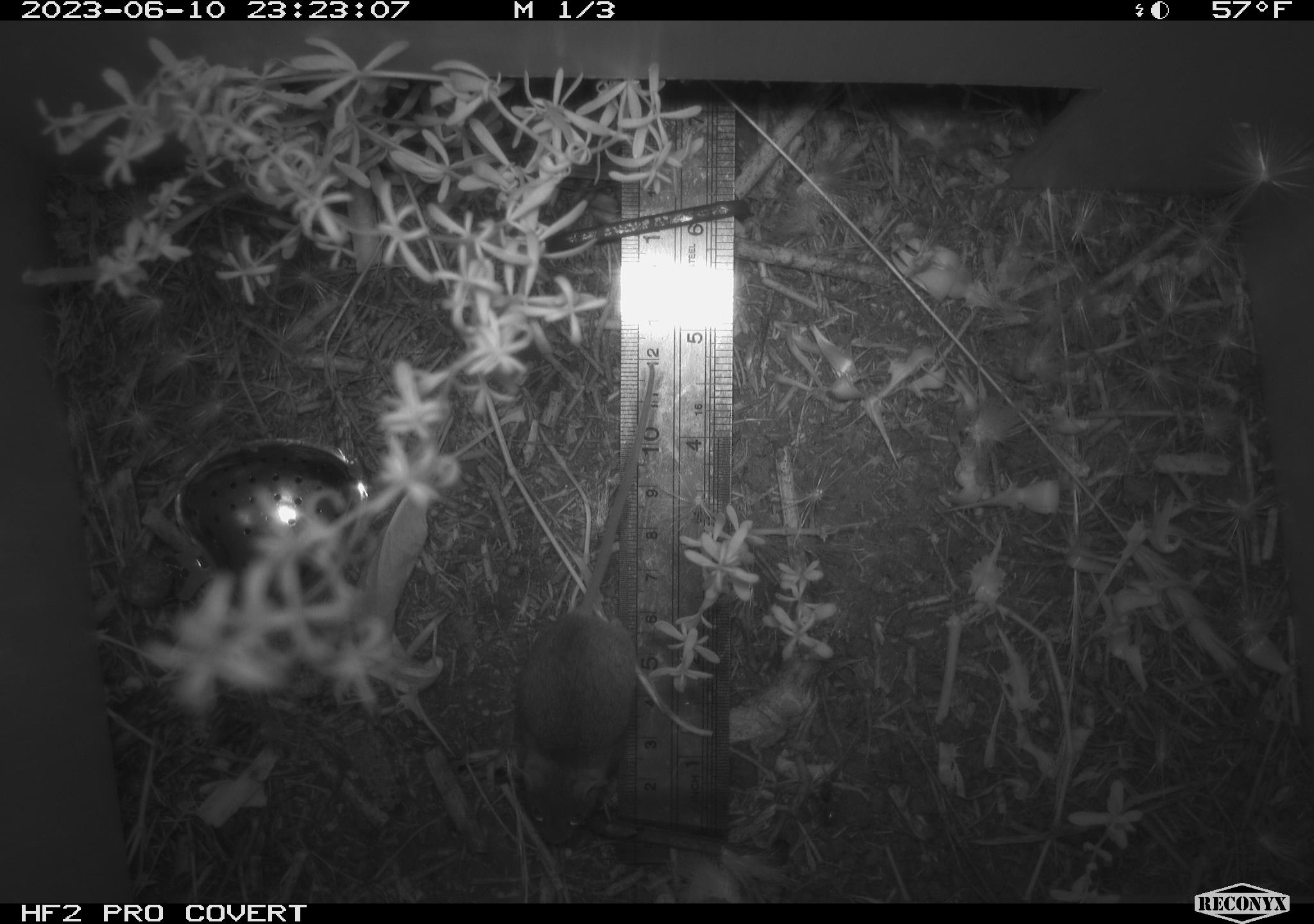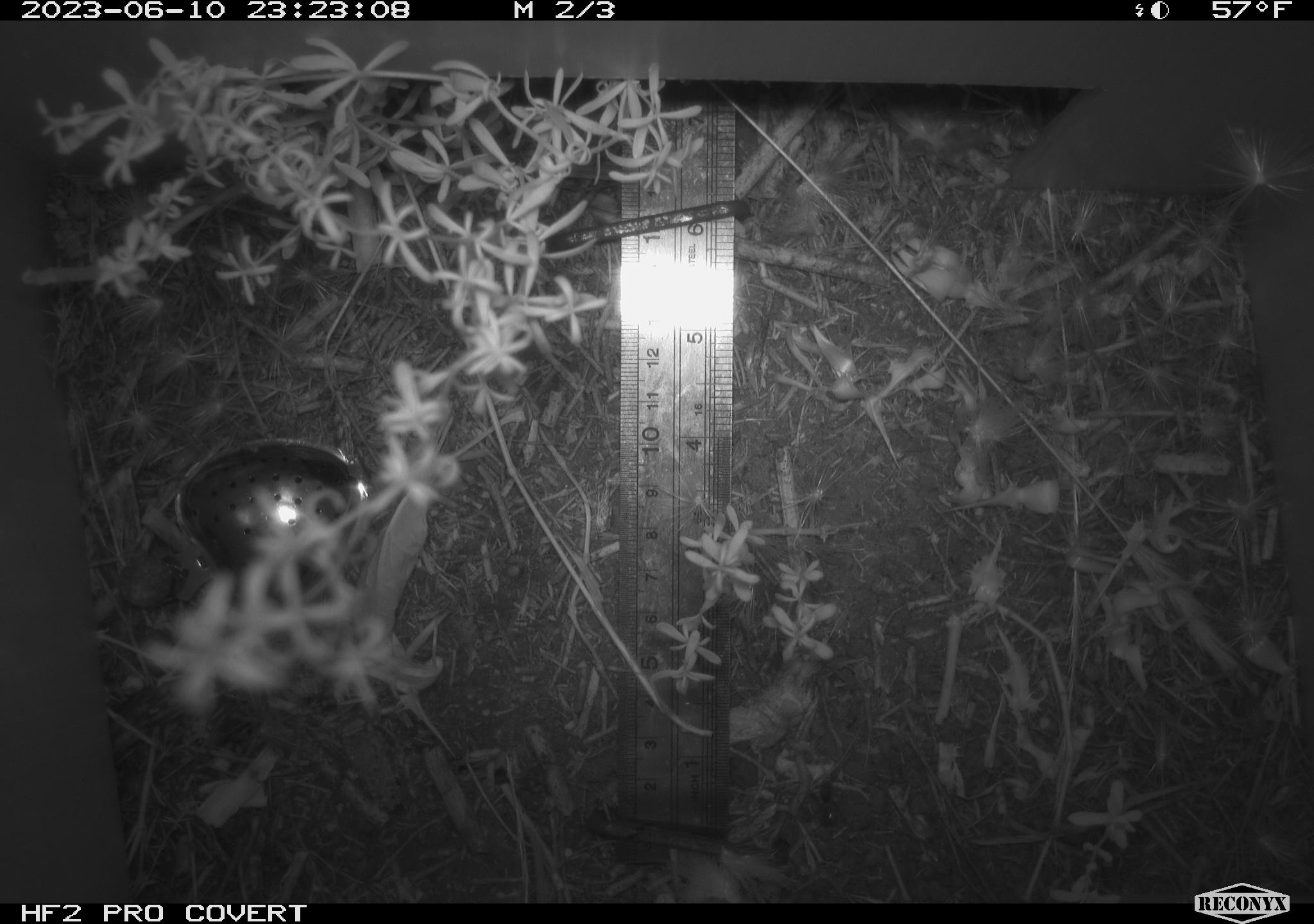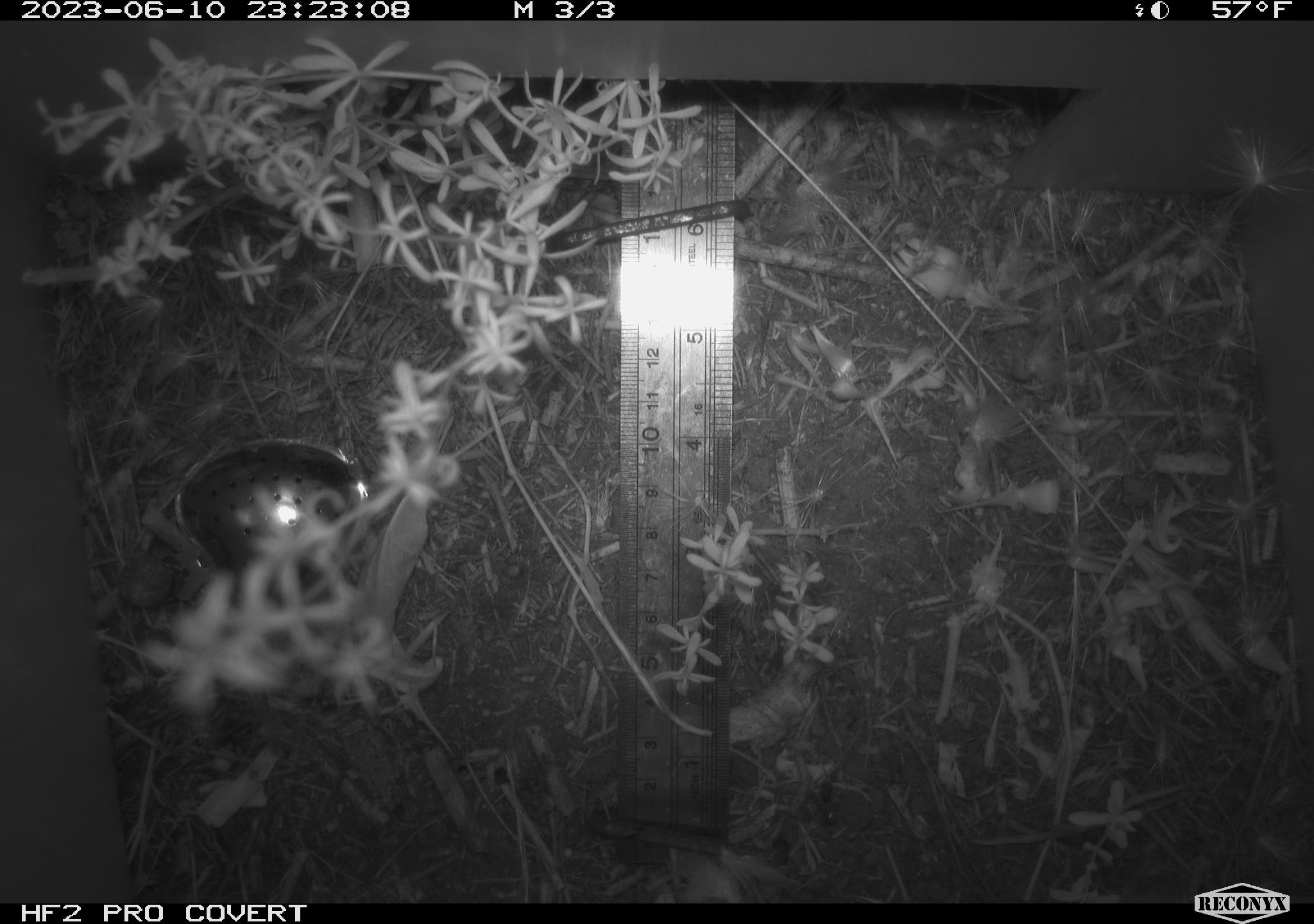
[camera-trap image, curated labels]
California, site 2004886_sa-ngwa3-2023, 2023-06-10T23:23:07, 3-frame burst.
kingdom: Animalia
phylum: Chordata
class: Mammalia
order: Rodentia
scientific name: Rodentia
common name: mouse species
Mouse species (Rodentia).